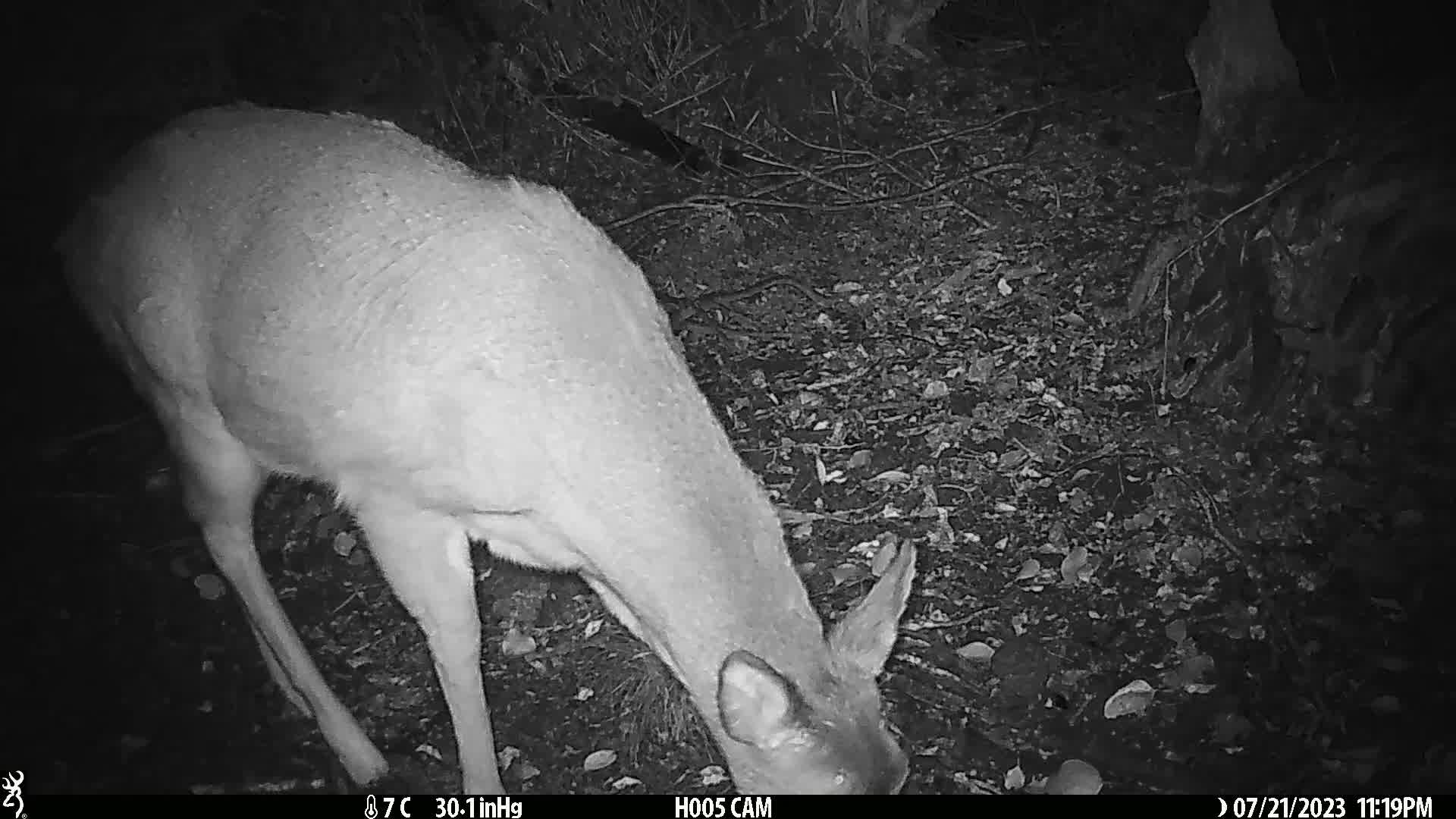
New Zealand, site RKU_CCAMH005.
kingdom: Animalia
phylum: Chordata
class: Mammalia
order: Artiodactyla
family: Cervidae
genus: Odocoileus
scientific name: Odocoileus virginianus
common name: white-tailed deer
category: white tailed deer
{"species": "white tailed deer (white-tailed deer) (Odocoileus virginianus)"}